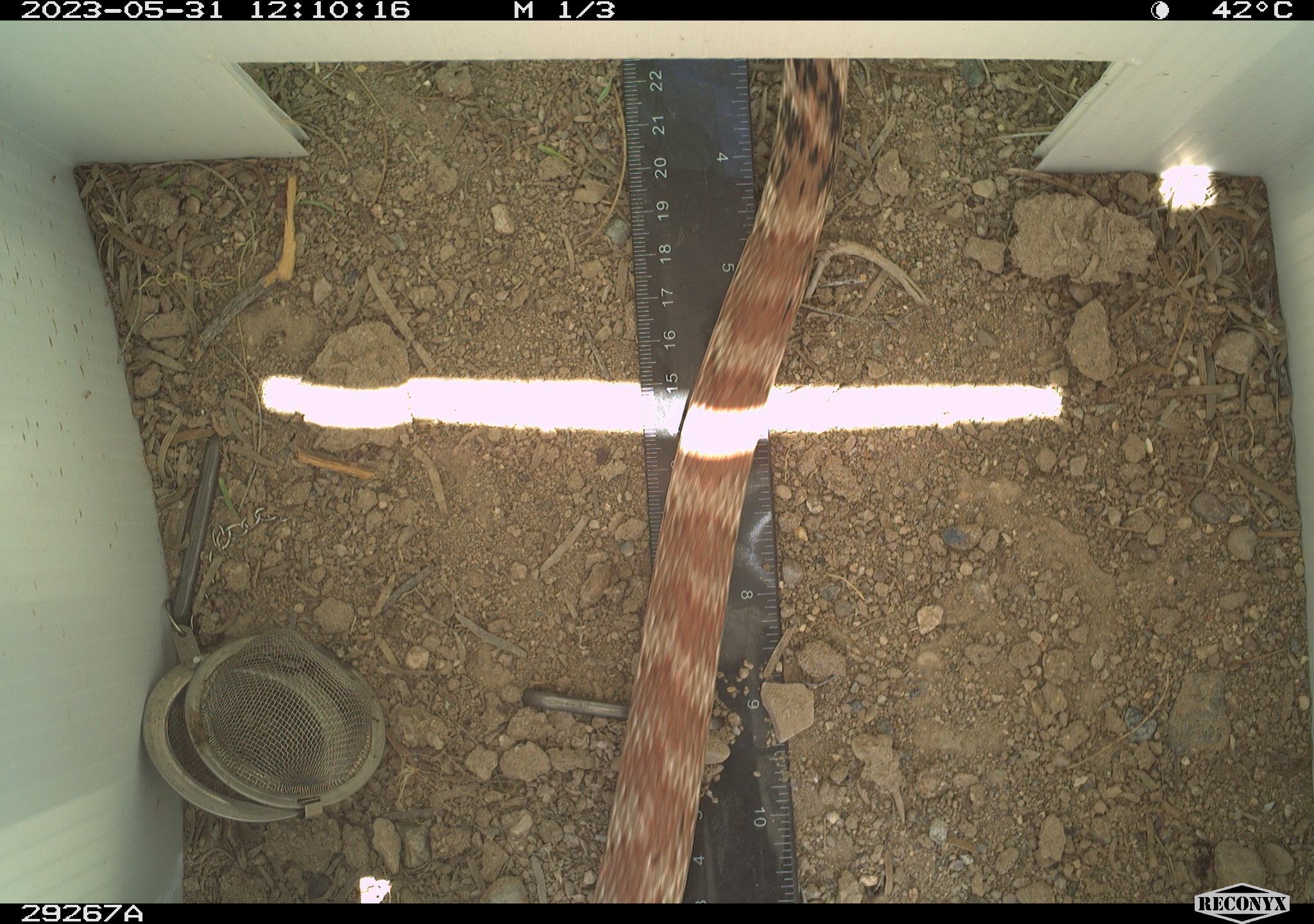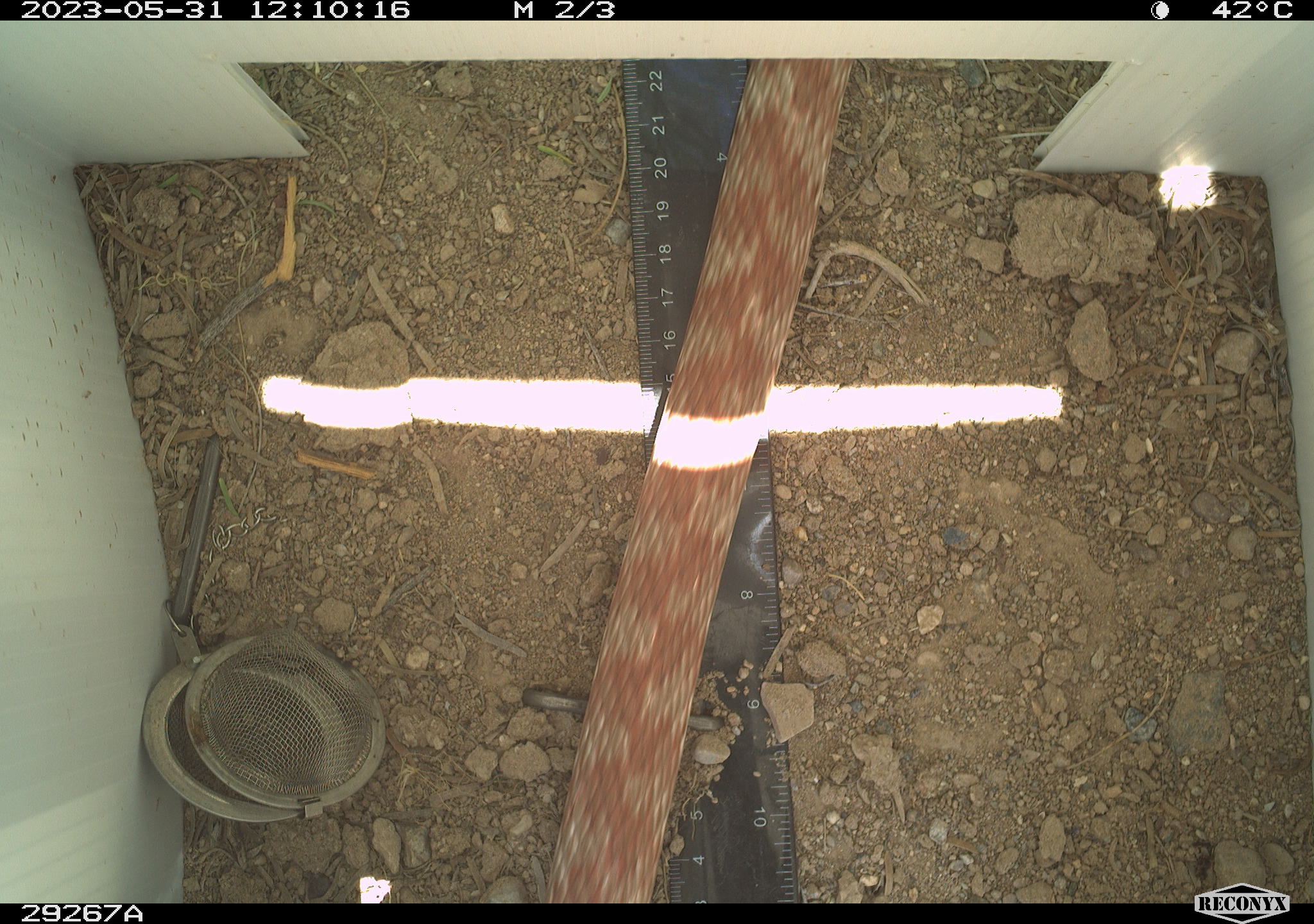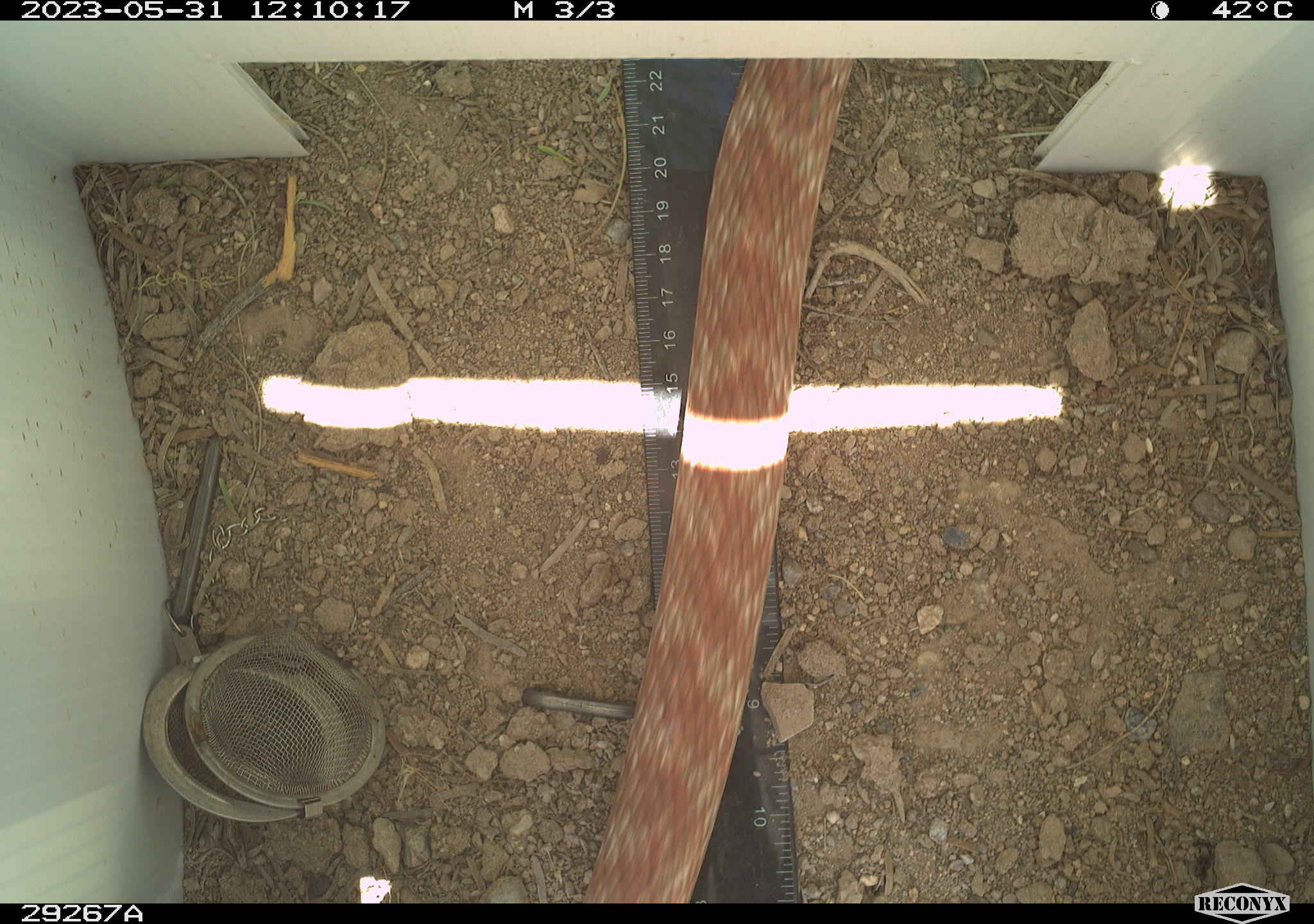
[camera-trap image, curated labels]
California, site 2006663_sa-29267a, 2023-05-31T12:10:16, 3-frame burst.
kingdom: Animalia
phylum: Chordata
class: Reptilia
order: Squamata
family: Colubridae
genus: Masticophis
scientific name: Masticophis flagellum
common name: coachwhip